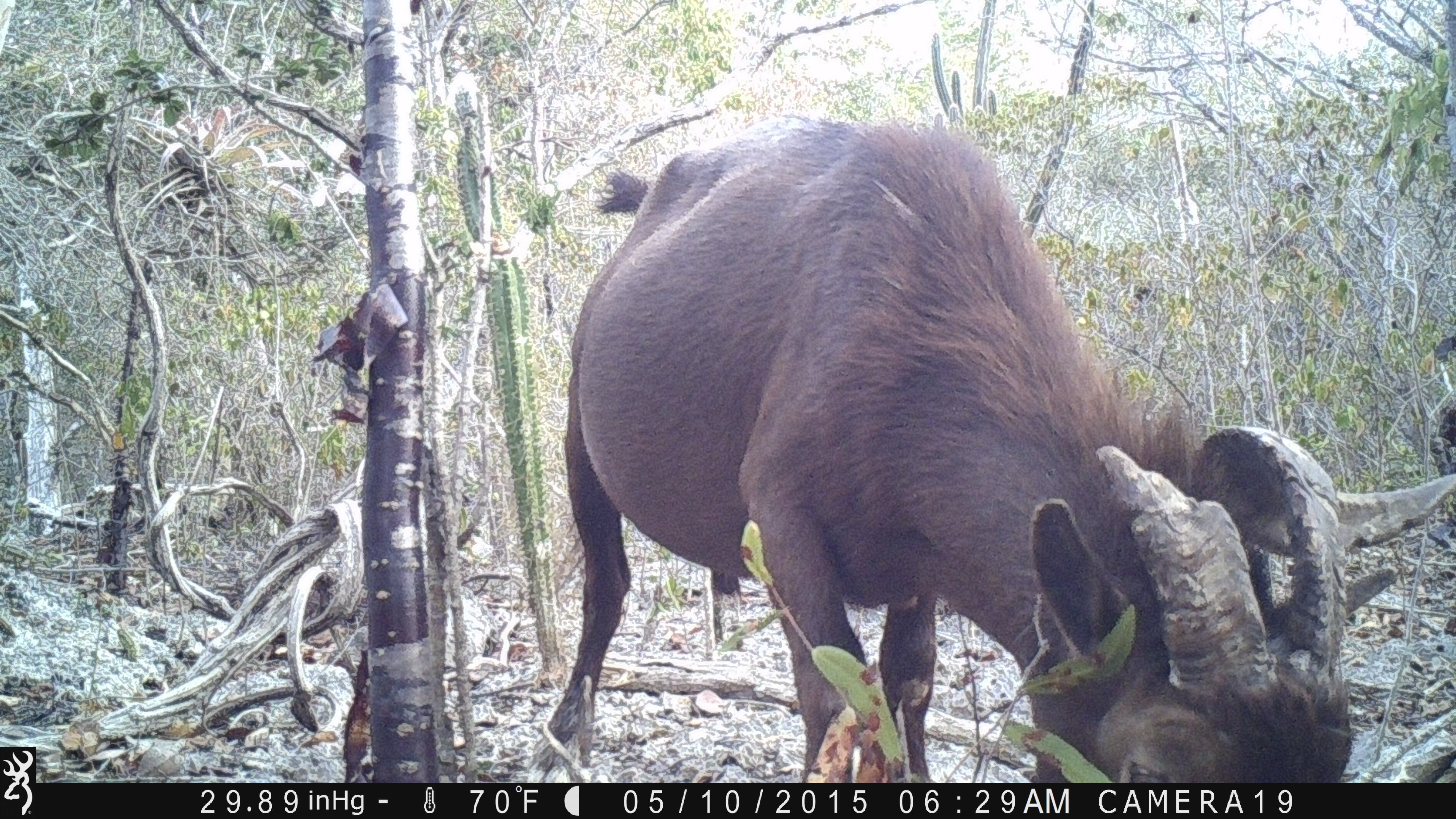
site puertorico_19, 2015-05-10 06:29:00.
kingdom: Animalia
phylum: Chordata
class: Mammalia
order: Artiodactyla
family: Bovidae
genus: Capra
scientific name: Capra hircus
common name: goat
Goat (Capra hircus).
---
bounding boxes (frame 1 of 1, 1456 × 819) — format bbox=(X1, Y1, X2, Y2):
goat: bbox=(552, 115, 1357, 790)